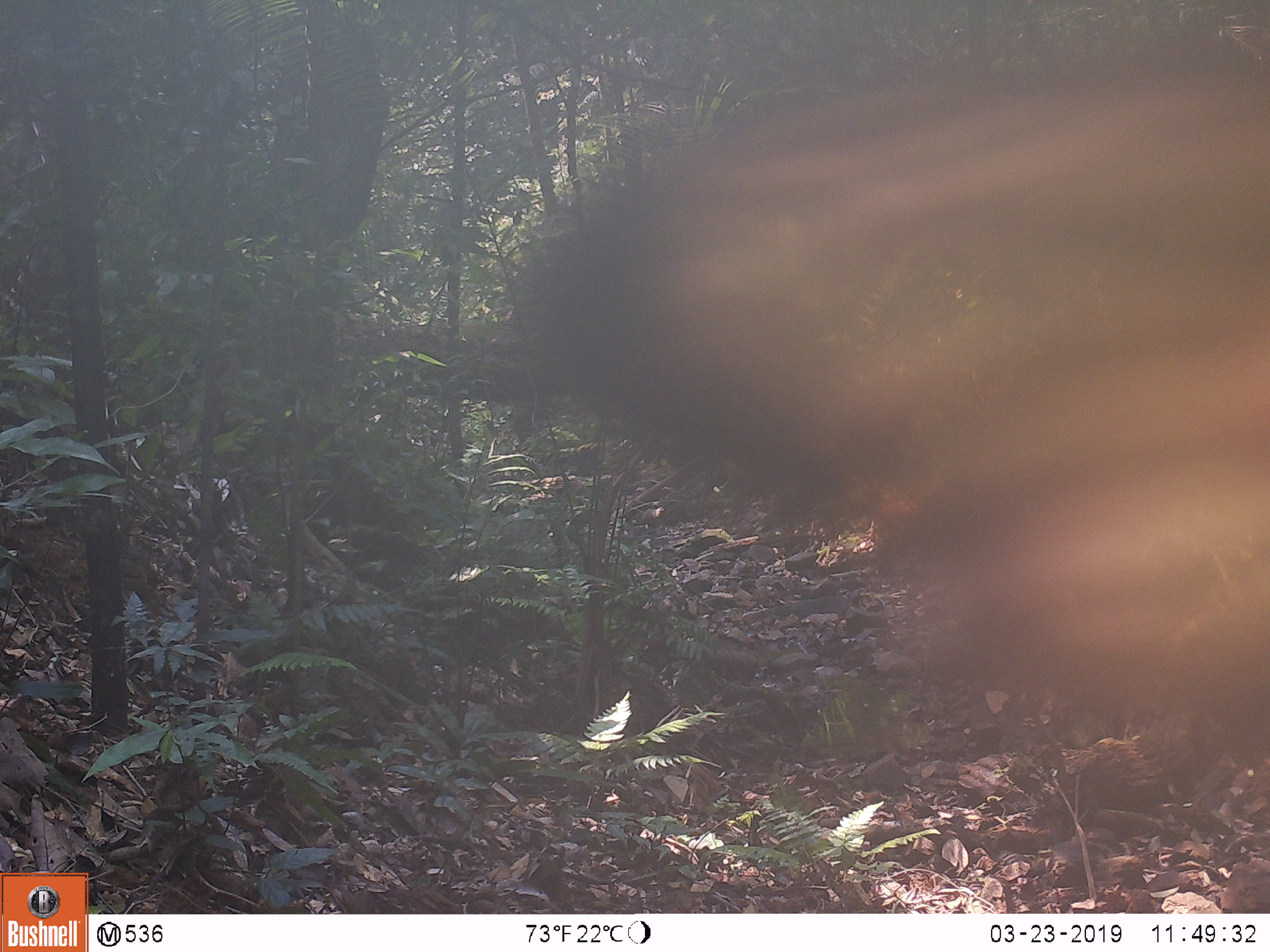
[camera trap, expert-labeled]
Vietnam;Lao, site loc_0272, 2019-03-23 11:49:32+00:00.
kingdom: Animalia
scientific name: Animalia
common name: animal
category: unidentified animal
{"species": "unidentified animal (animal) (Animalia)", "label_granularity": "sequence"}